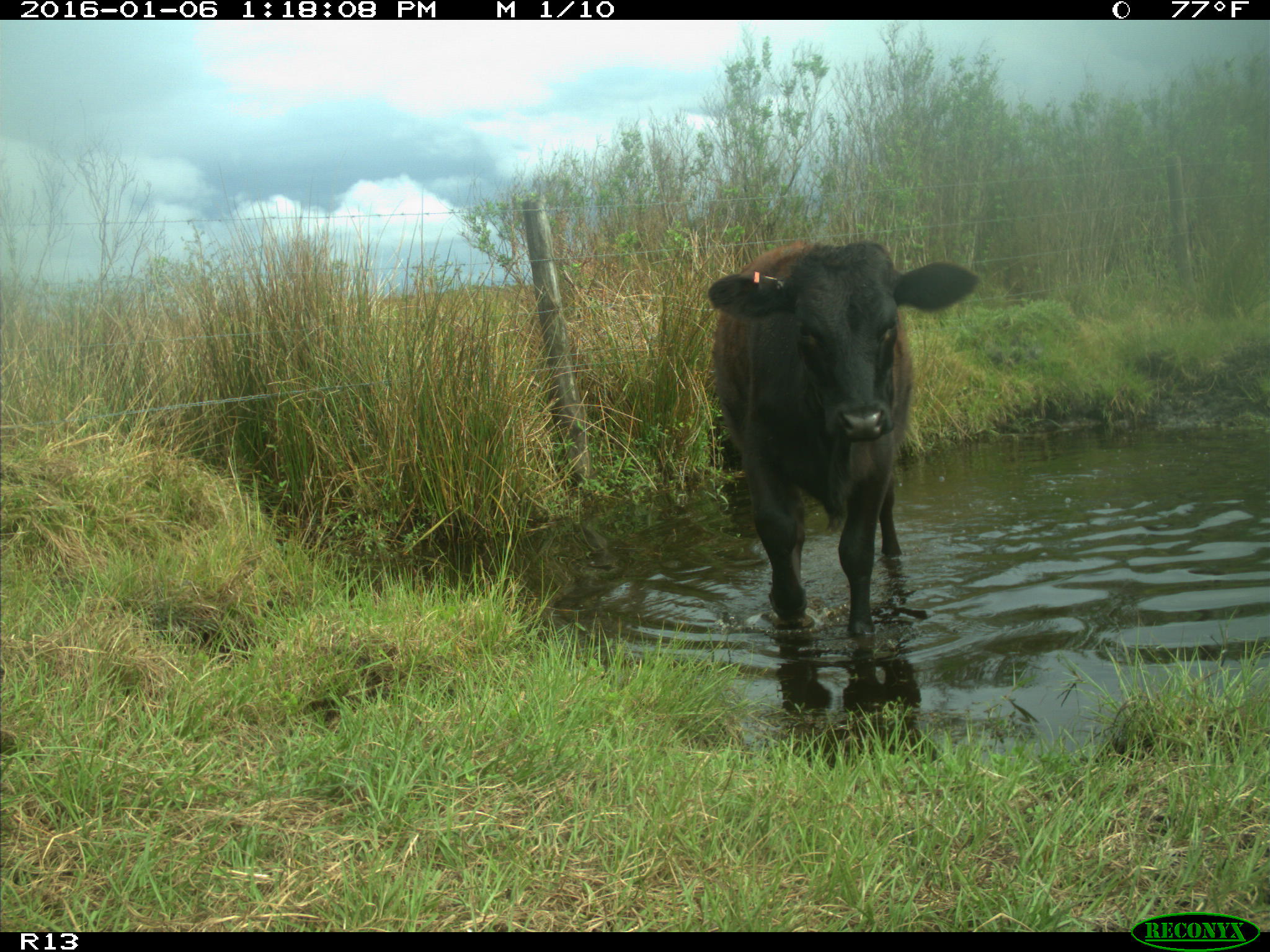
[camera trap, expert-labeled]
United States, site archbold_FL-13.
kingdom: Animalia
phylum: Chordata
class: Mammalia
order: Artiodactyla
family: Bovidae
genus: Bos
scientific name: Bos taurus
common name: domestic cow